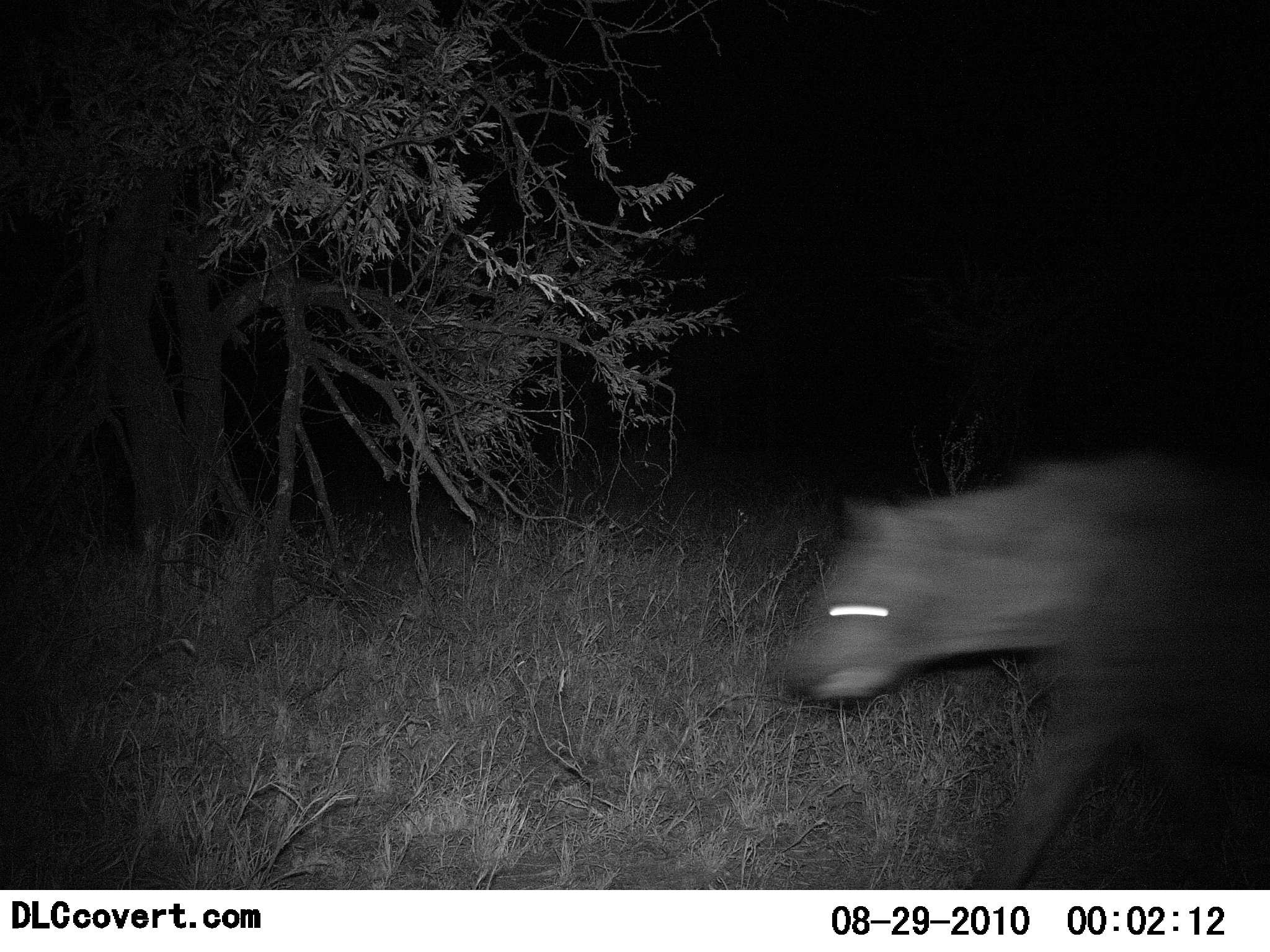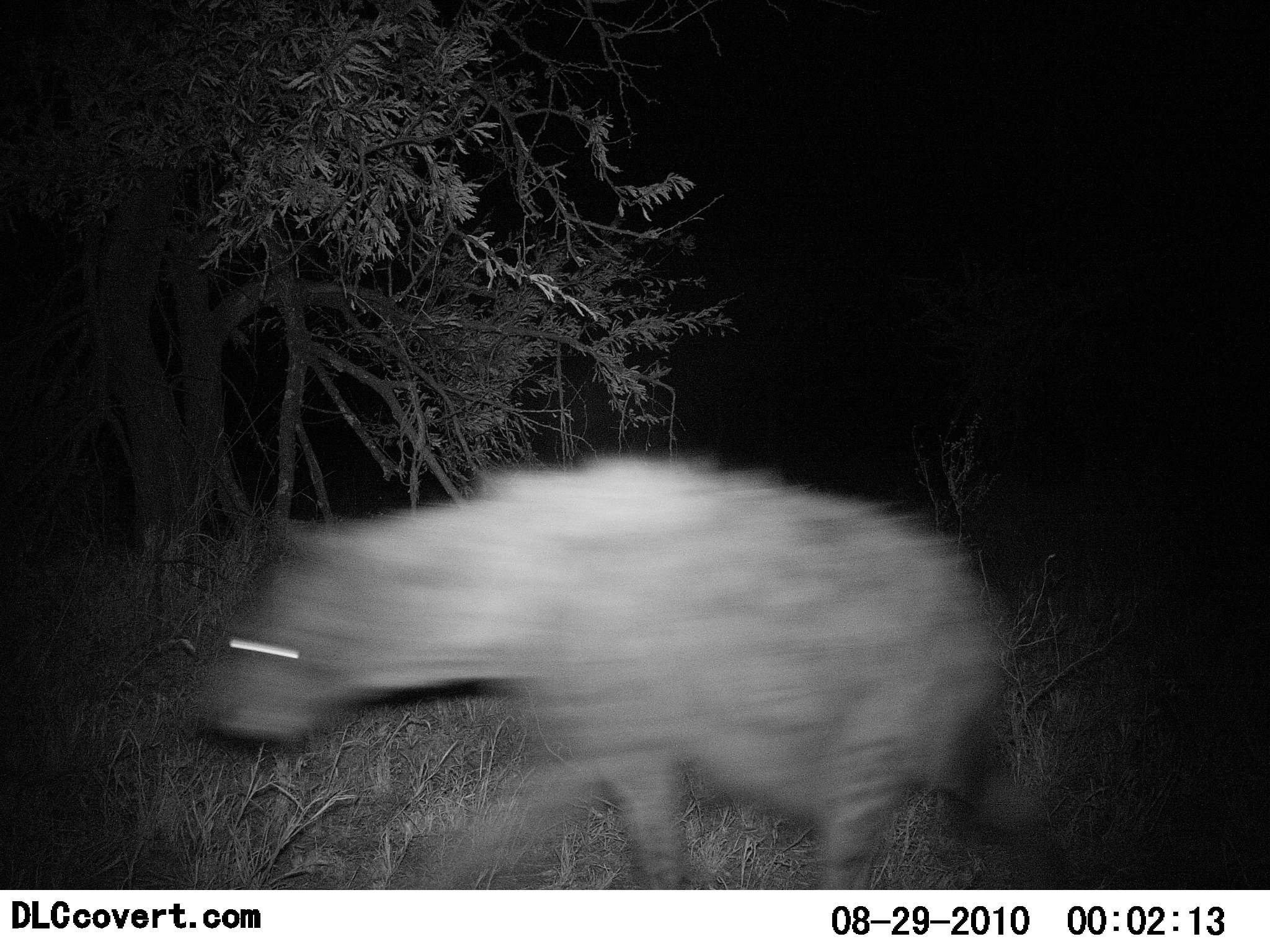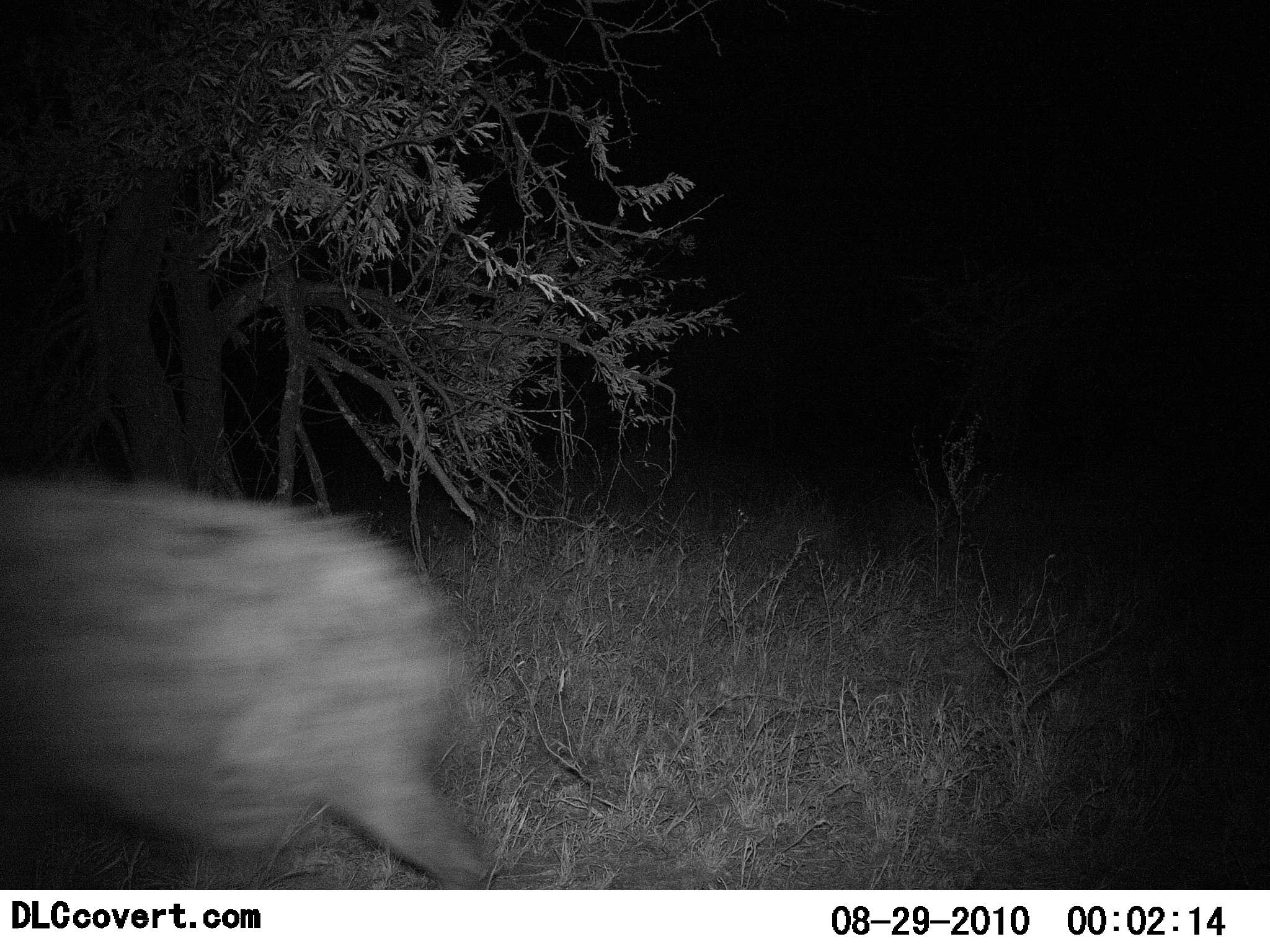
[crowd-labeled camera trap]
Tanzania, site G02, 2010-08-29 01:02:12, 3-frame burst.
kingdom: Animalia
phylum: Chordata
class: Mammalia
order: Carnivora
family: Hyaenidae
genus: Crocuta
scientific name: Crocuta crocuta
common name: spotted hyena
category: hyenaspotted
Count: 1.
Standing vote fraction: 0%.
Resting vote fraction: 0%.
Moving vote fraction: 100%.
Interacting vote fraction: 0%.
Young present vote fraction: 0%.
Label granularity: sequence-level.